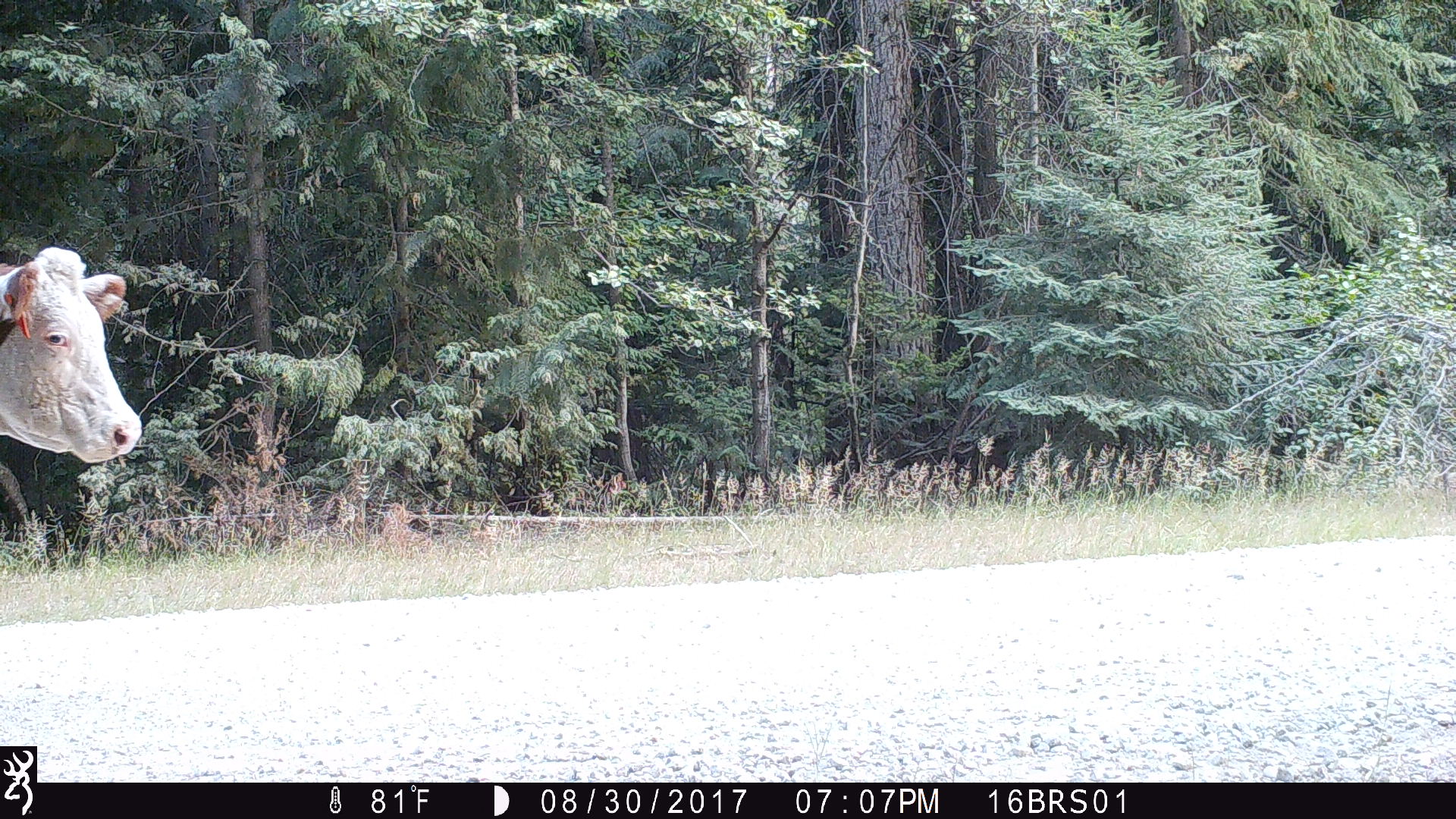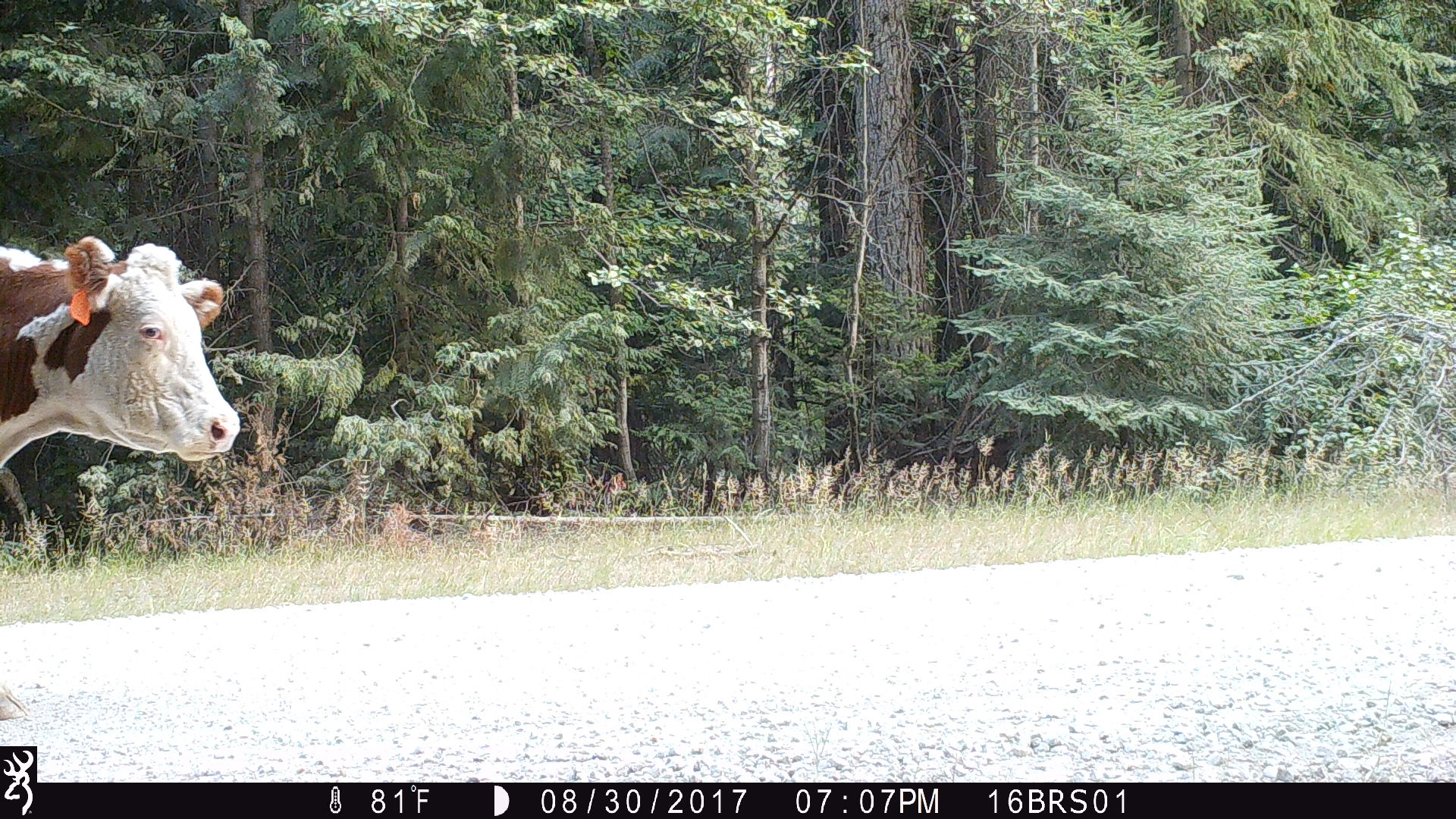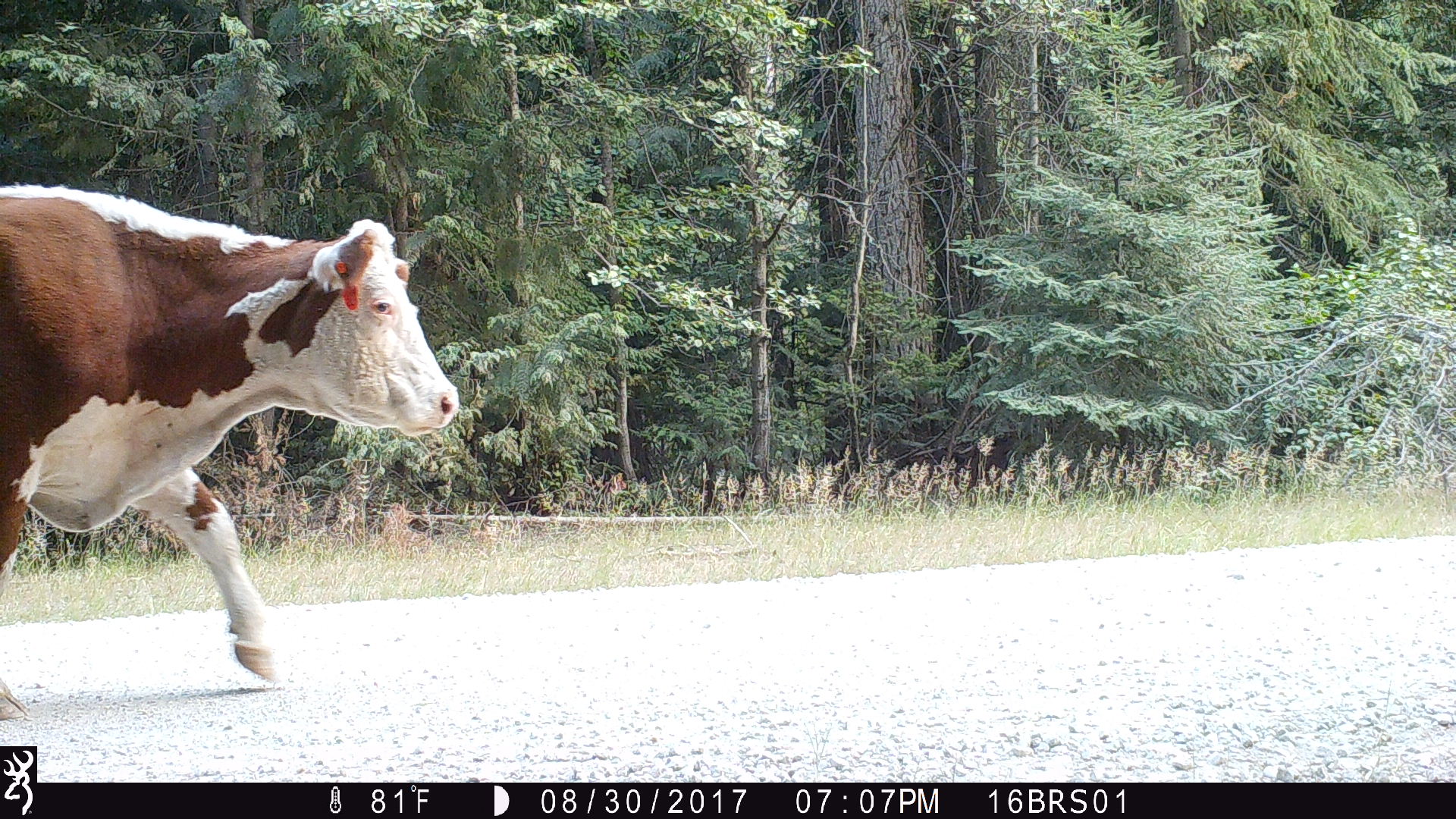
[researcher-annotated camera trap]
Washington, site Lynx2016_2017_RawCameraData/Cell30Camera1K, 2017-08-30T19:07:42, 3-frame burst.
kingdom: Animalia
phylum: Chordata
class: Mammalia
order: Artiodactyla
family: Bovidae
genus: Bos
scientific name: Bos taurus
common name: domestic cattle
Domestic cattle (Bos taurus). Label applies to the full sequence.